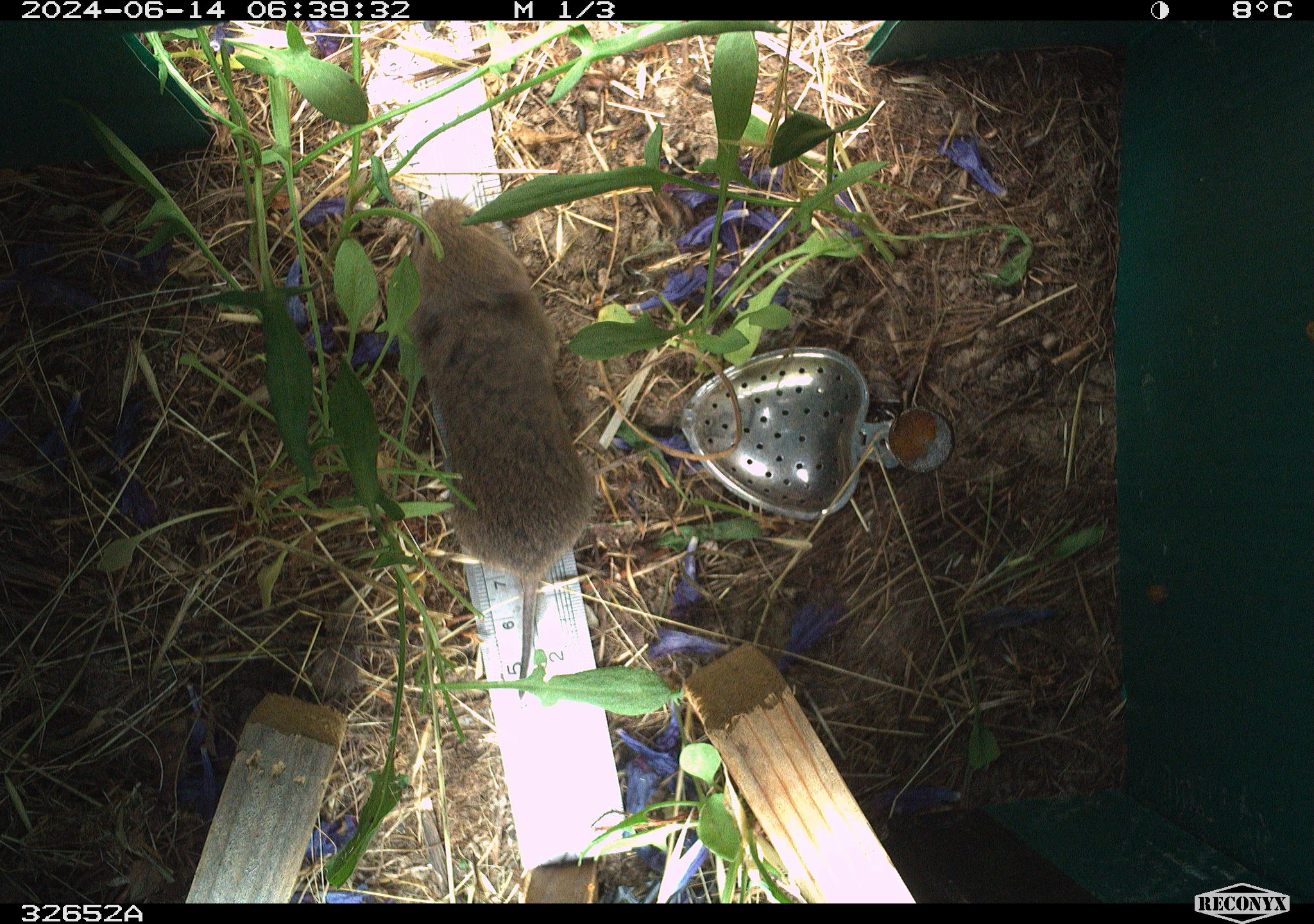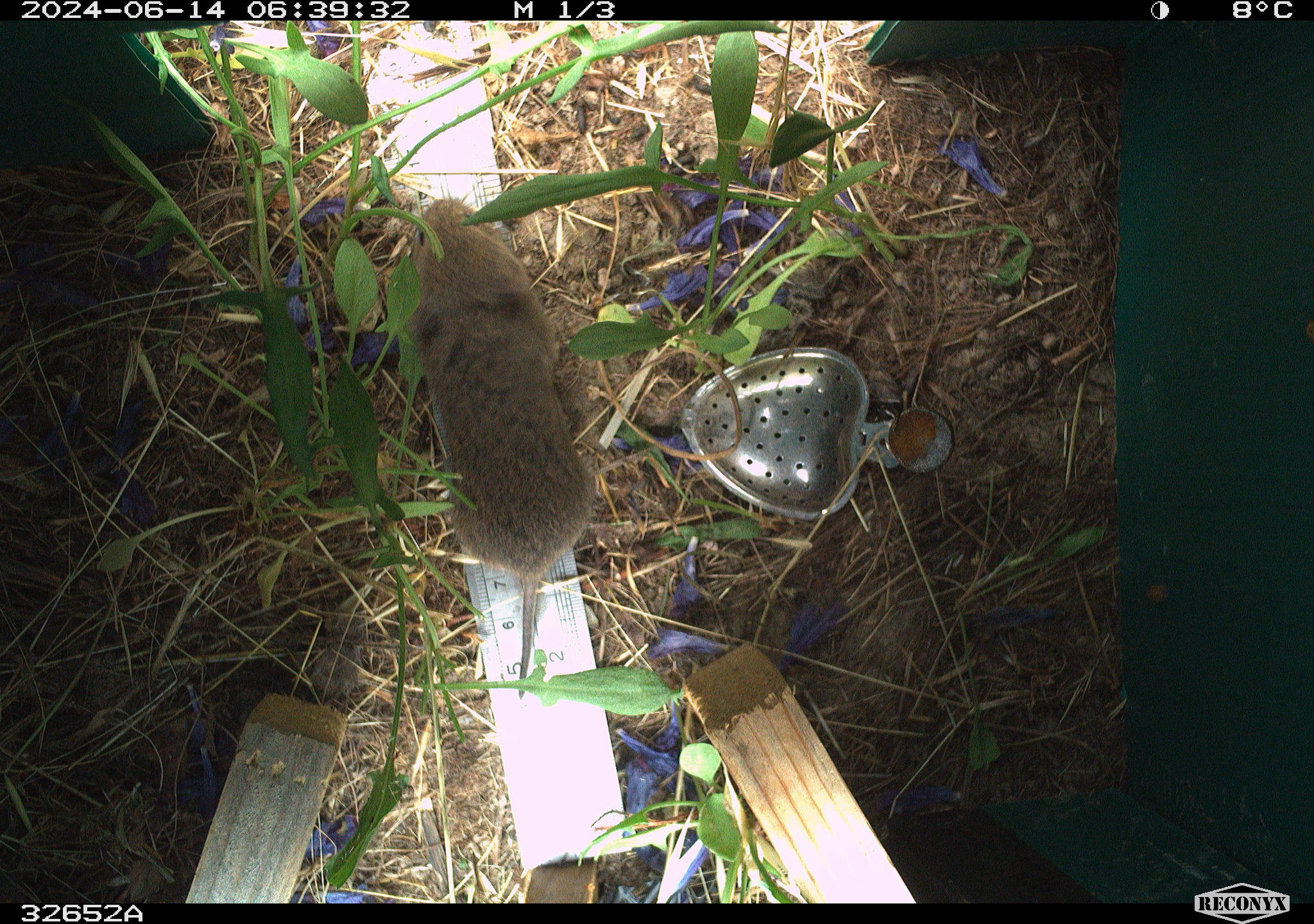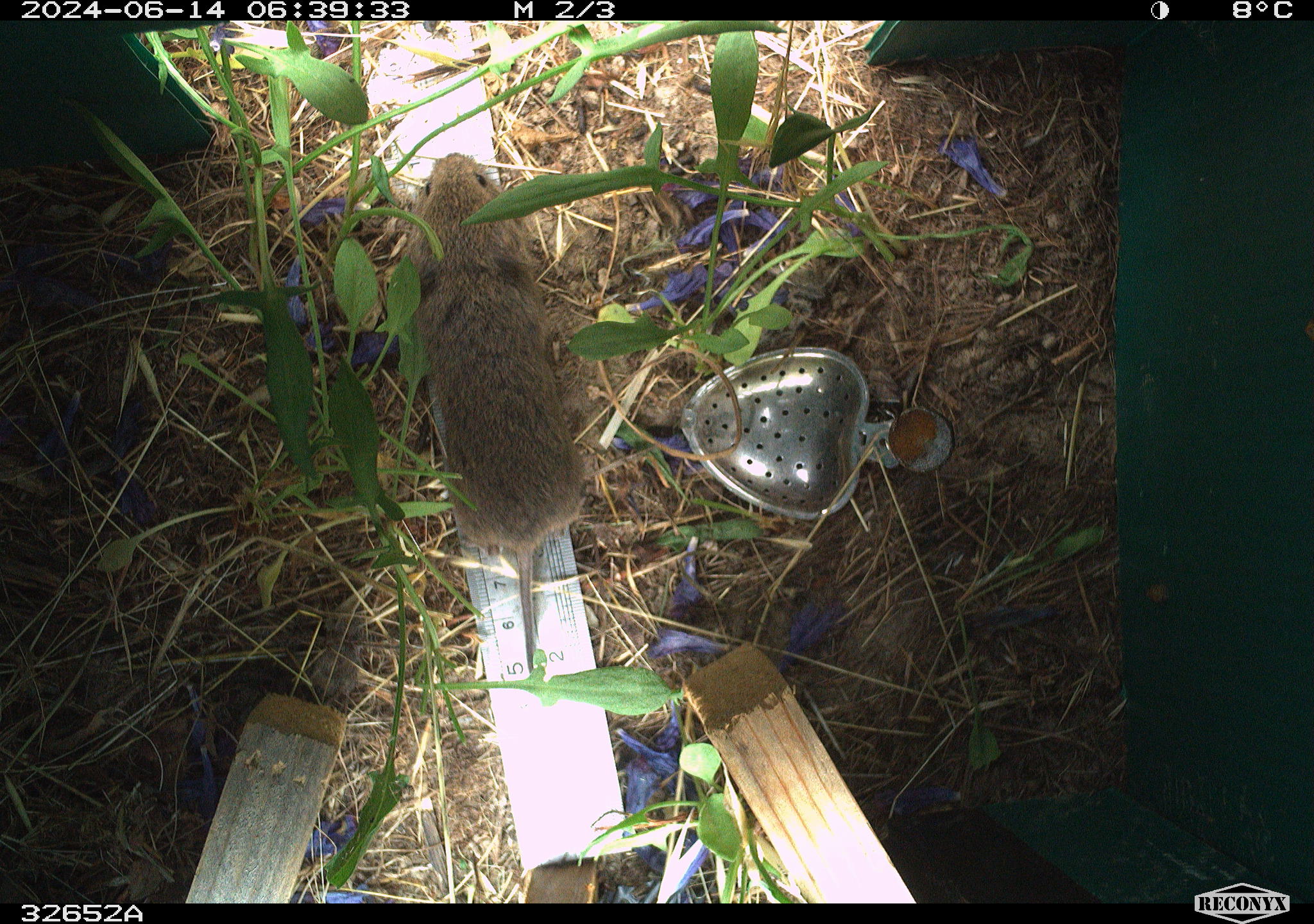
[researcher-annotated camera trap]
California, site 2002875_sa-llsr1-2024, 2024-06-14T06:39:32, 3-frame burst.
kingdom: Animalia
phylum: Chordata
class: Mammalia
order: Rodentia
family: Cricetidae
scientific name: Arvicolinae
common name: voles, lemmings, and muskrats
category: arvicolinae subfamily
Arvicolinae subfamily (voles, lemmings, and muskrats) (Arvicolinae).